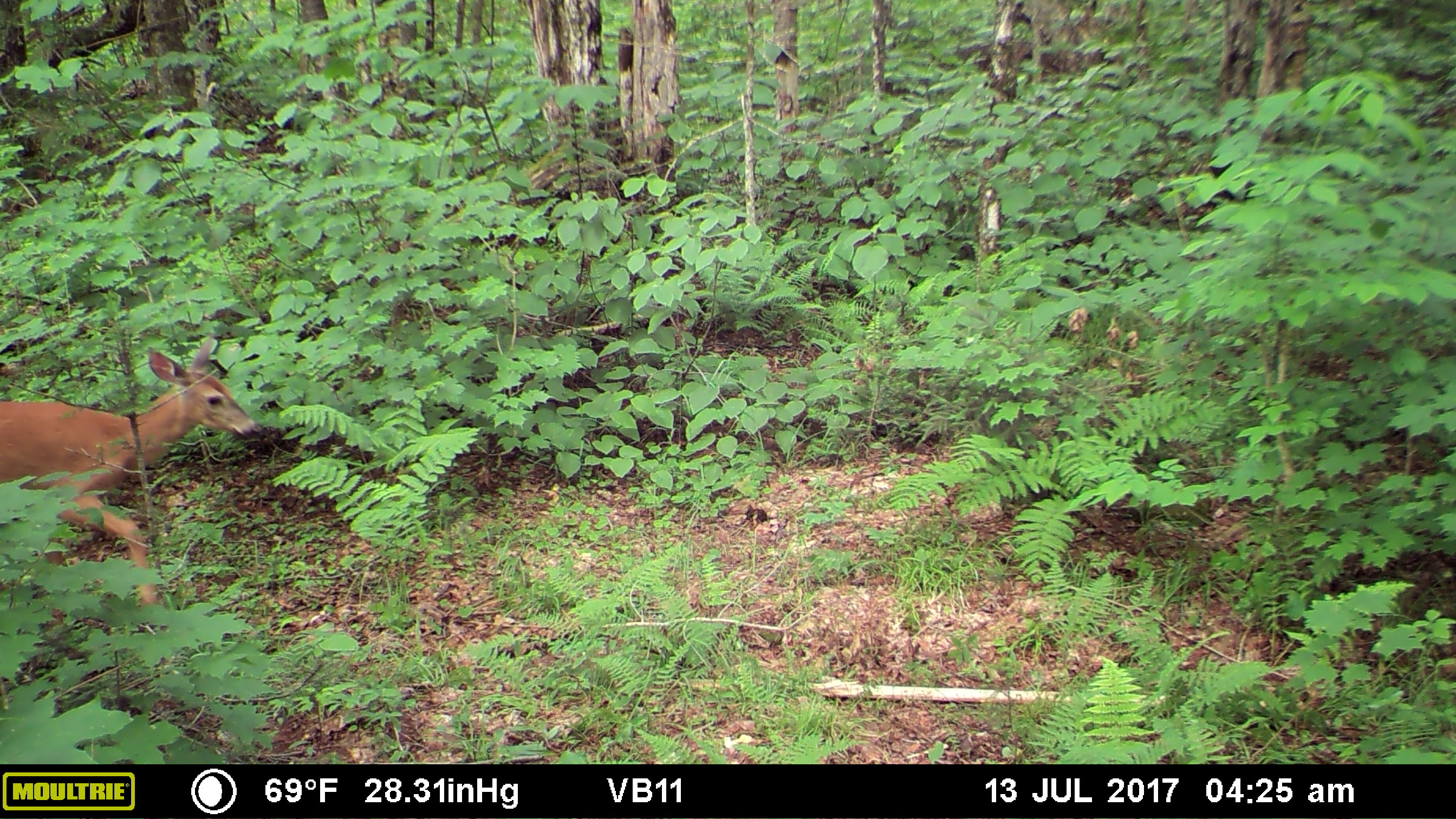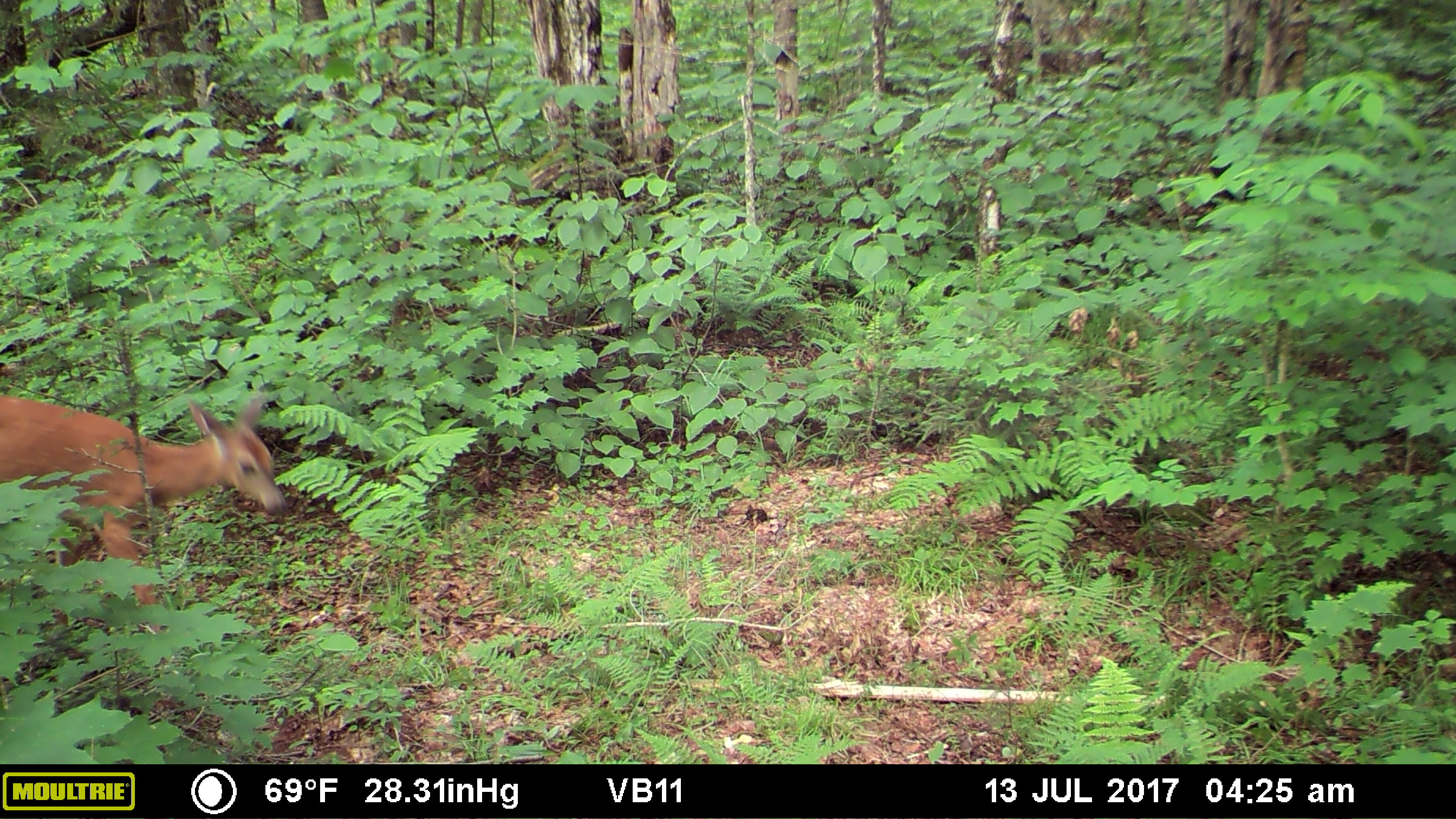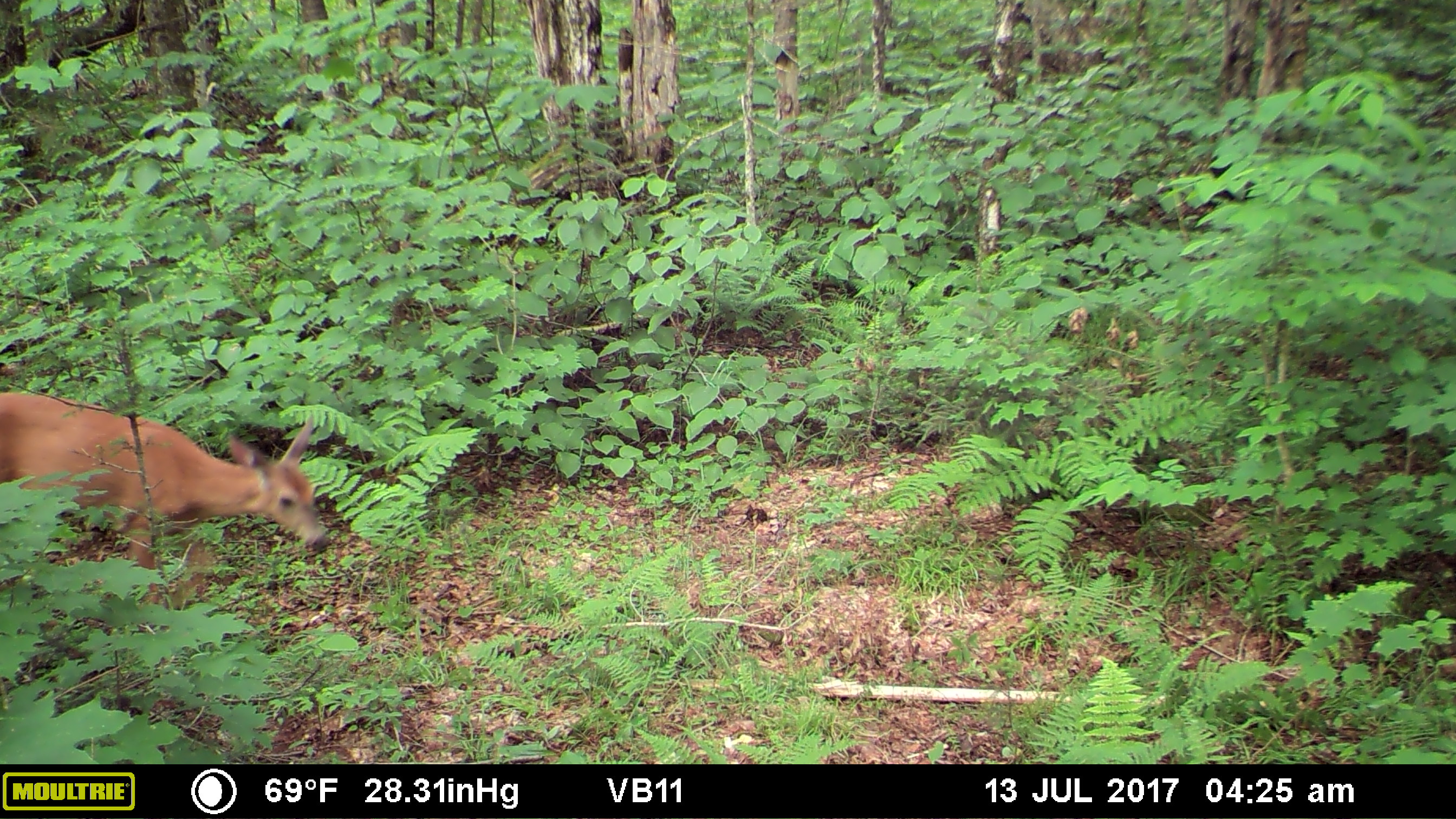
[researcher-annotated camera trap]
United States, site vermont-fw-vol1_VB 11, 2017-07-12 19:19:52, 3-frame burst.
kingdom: Animalia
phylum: Chordata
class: Mammalia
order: Artiodactyla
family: Cervidae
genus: Odocoileus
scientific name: Odocoileus virginianus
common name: white-tailed deer